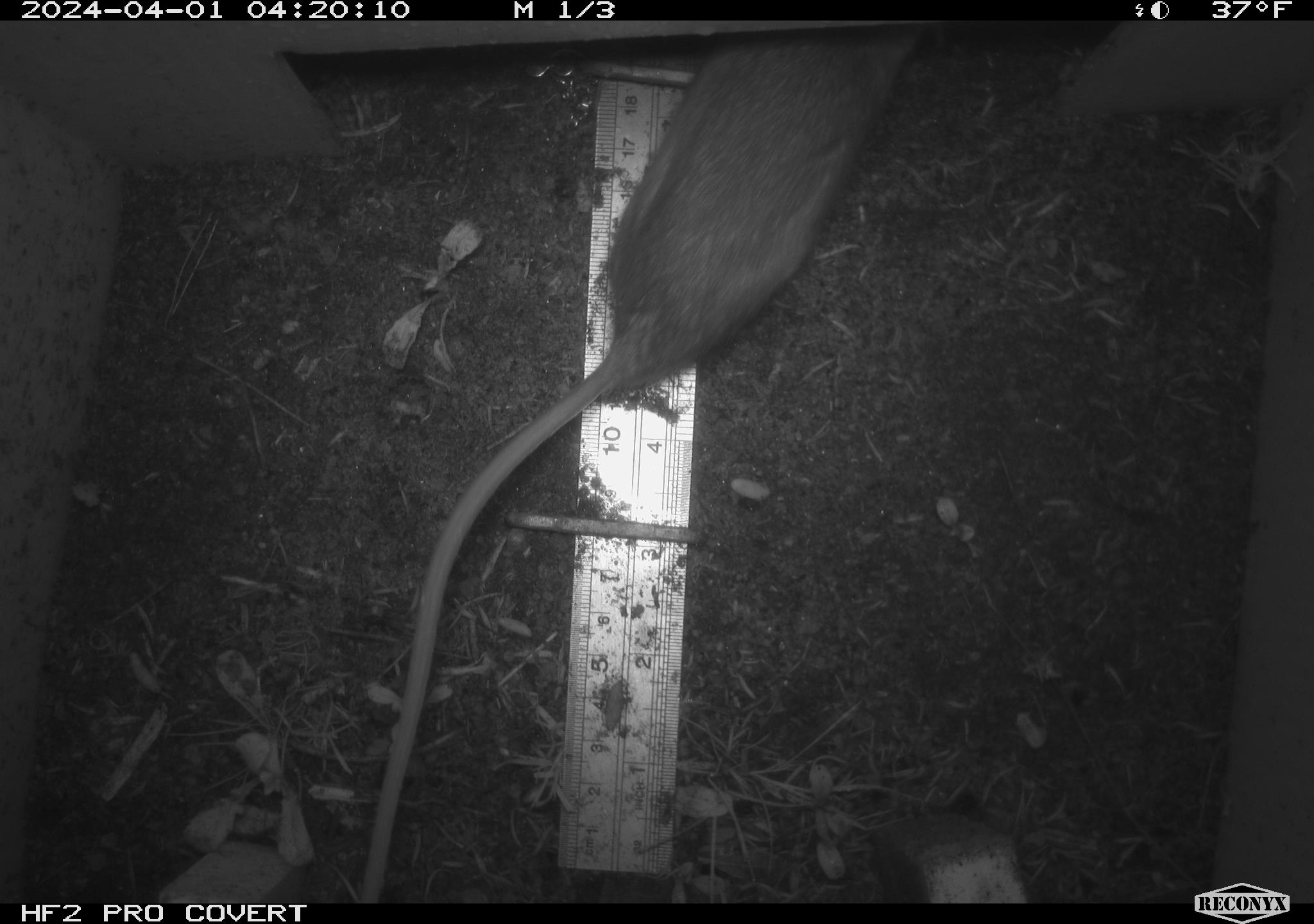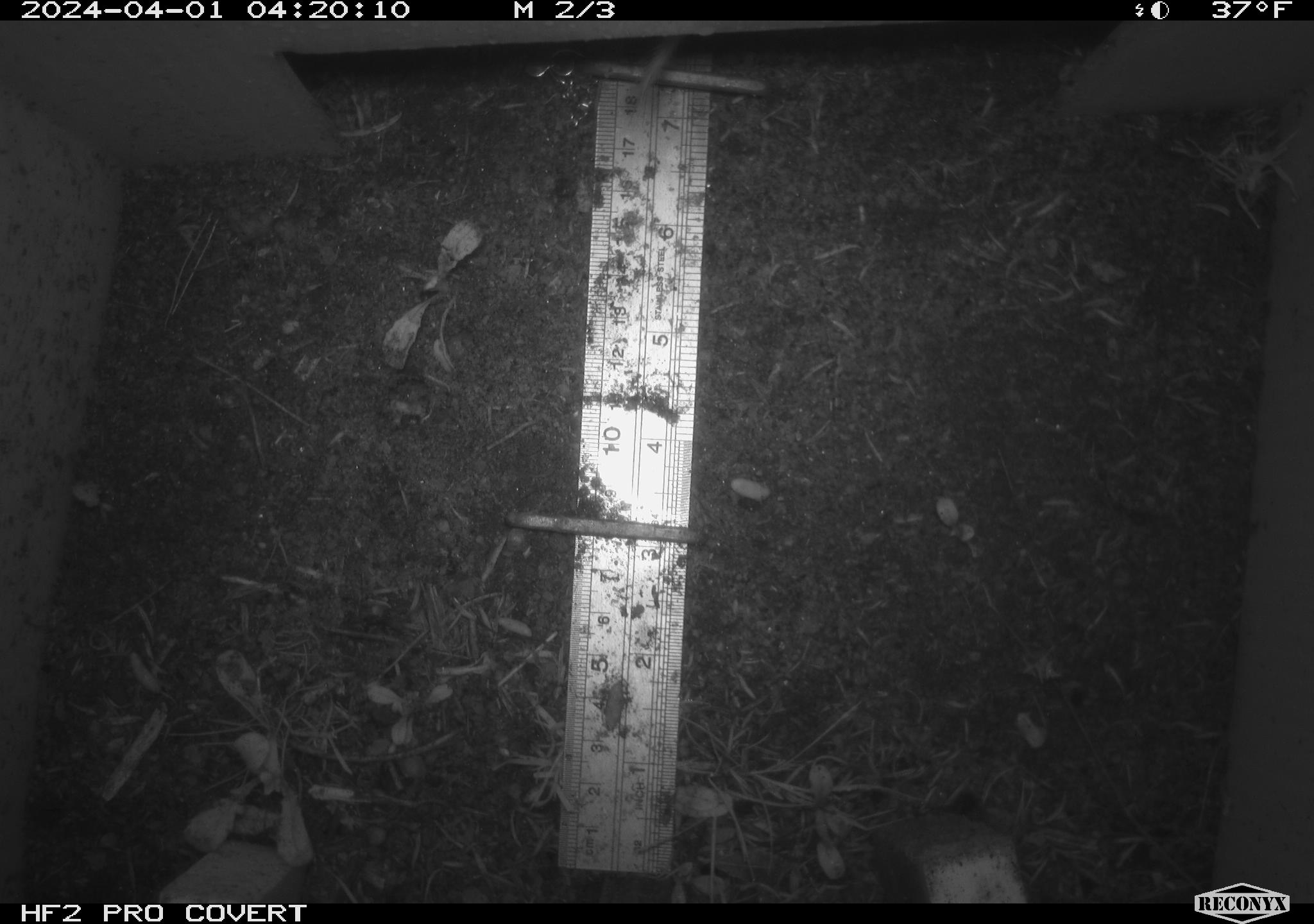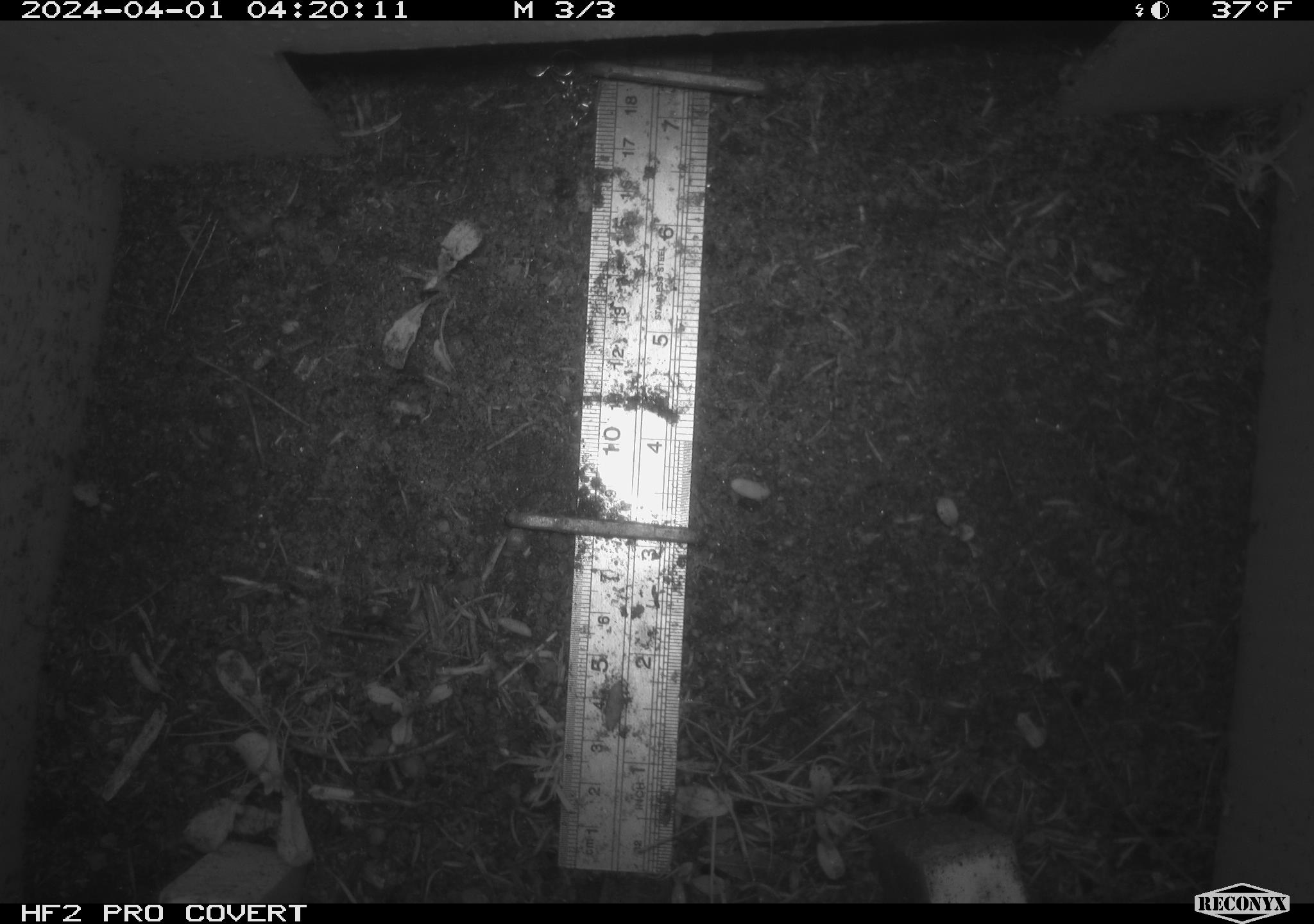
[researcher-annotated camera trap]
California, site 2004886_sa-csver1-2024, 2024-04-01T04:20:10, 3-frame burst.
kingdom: Animalia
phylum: Chordata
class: Mammalia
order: Rodentia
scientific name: Rodentia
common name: rodent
Rodent (Rodentia).